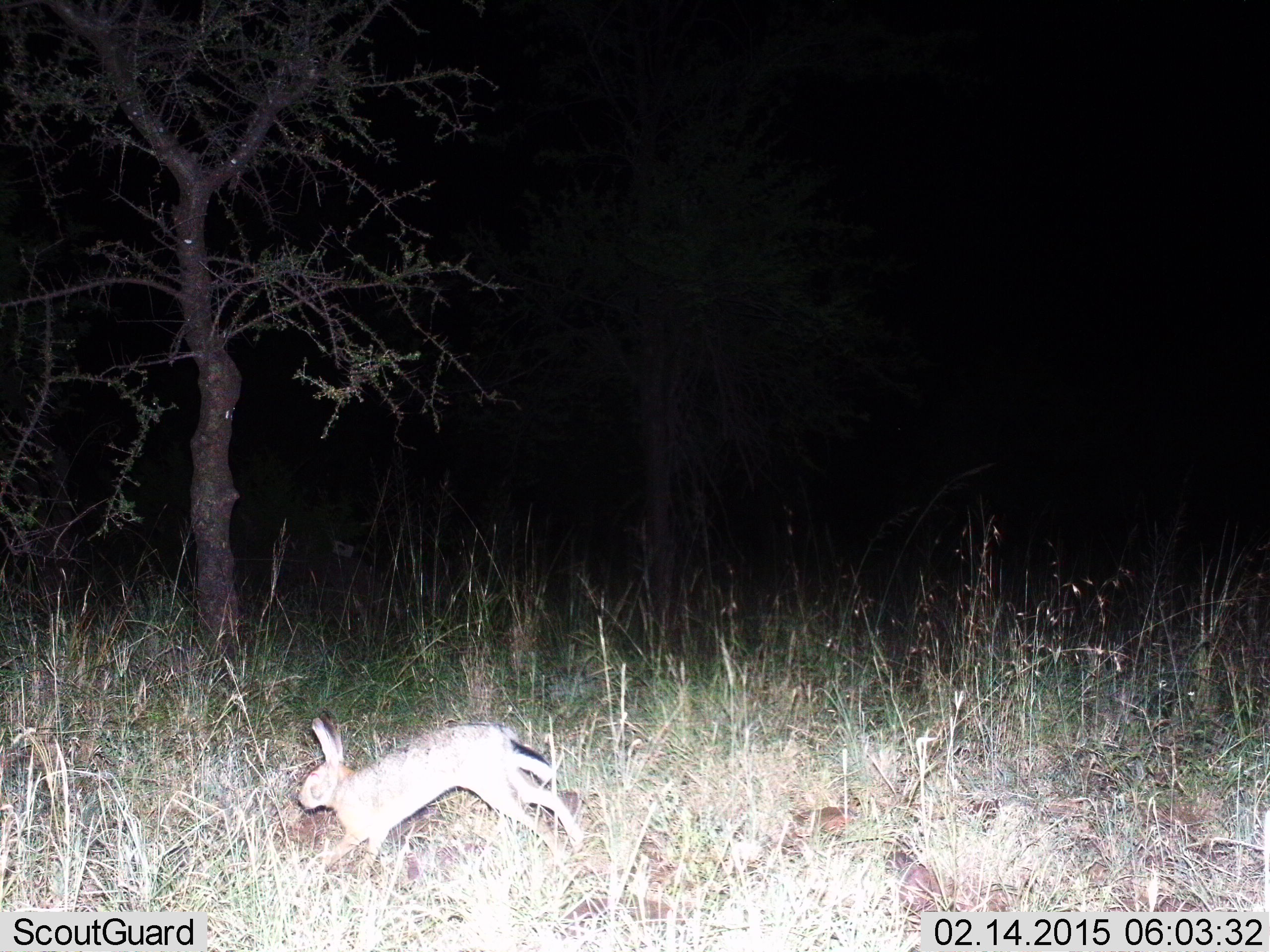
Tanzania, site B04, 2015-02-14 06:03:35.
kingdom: Animalia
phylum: Chordata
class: Mammalia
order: Lagomorpha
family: Leporidae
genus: Lepus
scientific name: Lepus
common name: hare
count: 1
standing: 10%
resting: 0%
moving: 100%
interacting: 0%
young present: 0%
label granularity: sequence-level